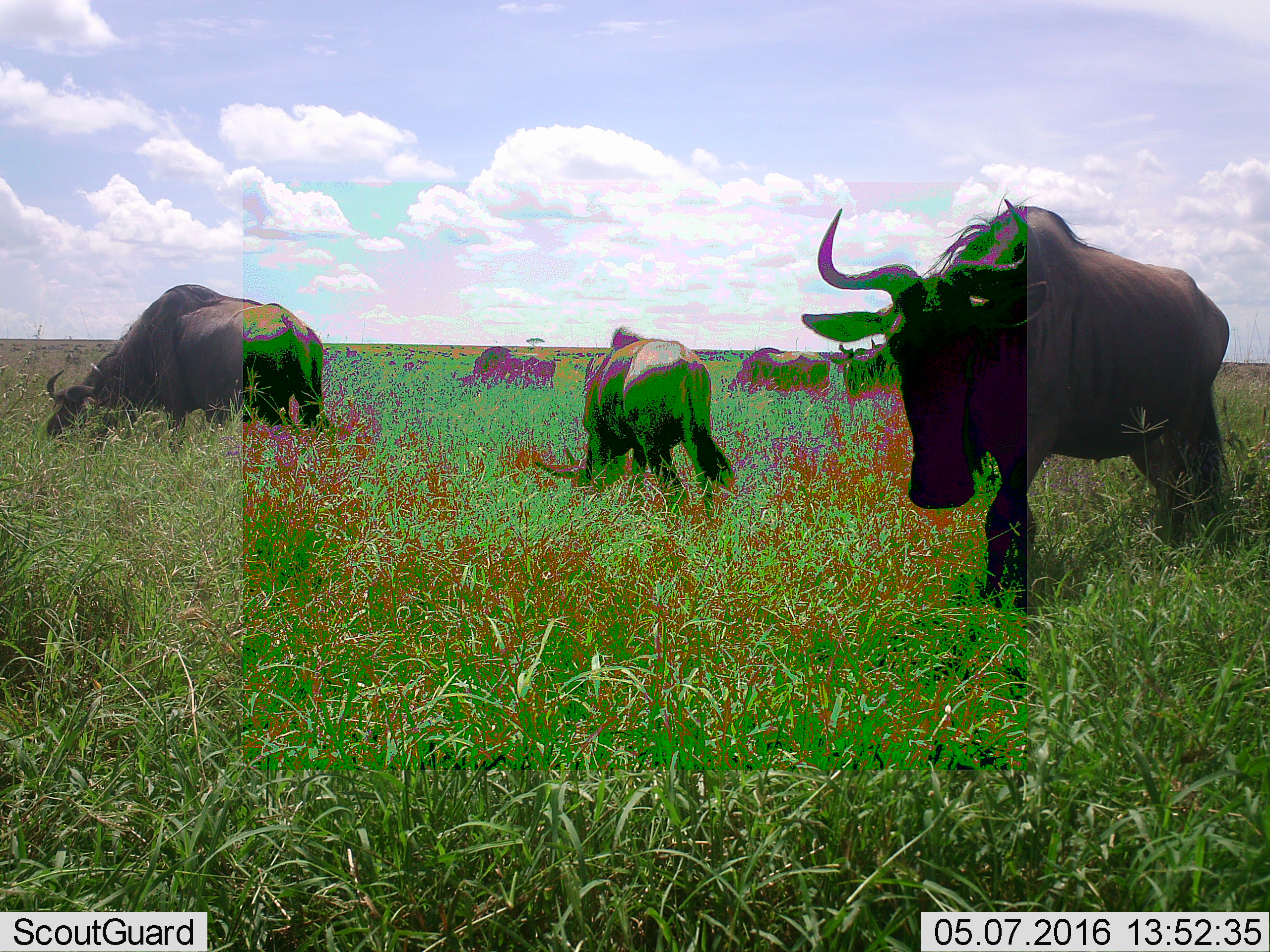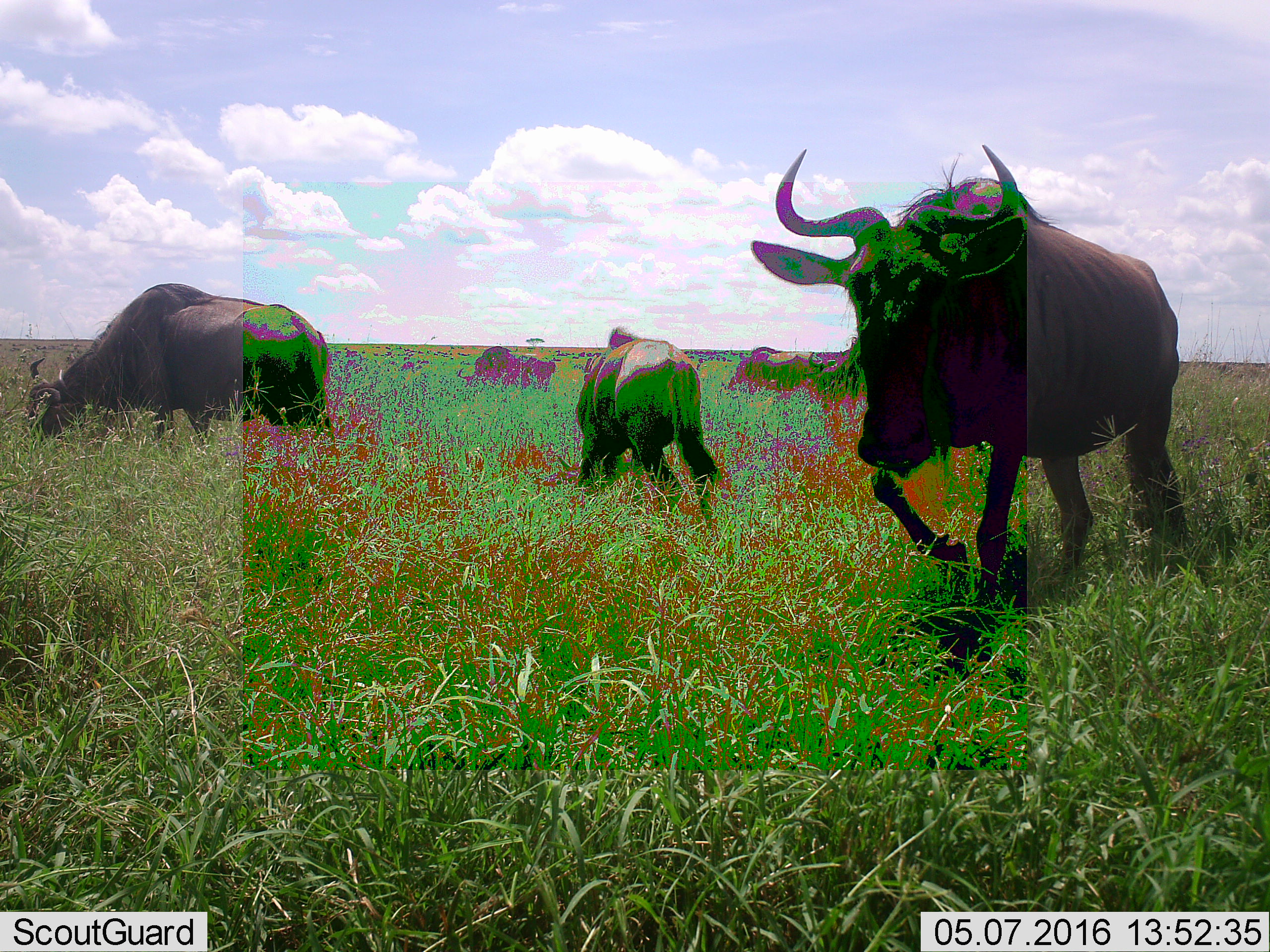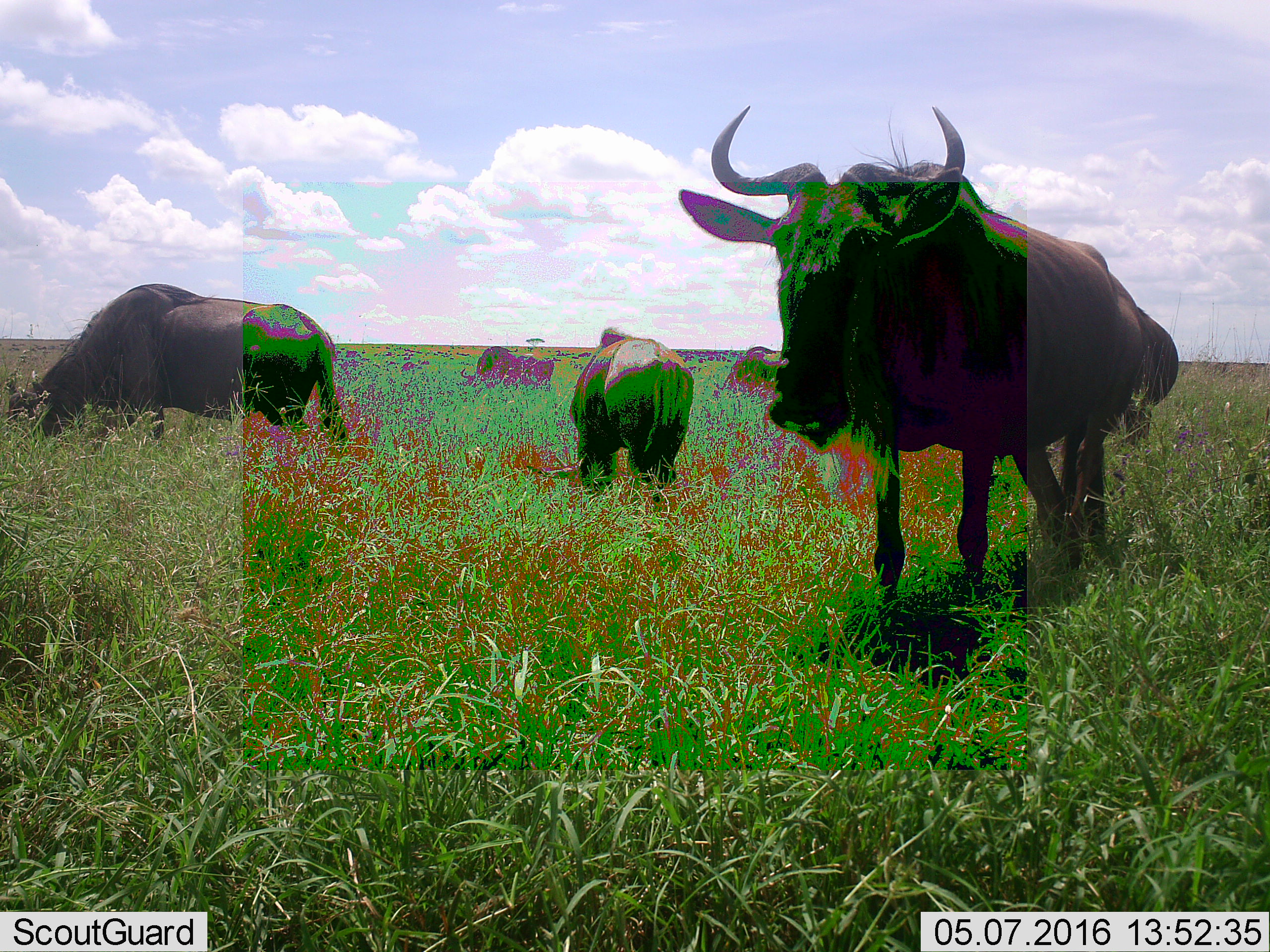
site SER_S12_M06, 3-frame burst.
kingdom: Animalia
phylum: Chordata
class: Mammalia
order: Artiodactyla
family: Bovidae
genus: Connochaetes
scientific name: Connochaetes taurinus taurinus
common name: blue wildebeest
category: wildebeestblue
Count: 7.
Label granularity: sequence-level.